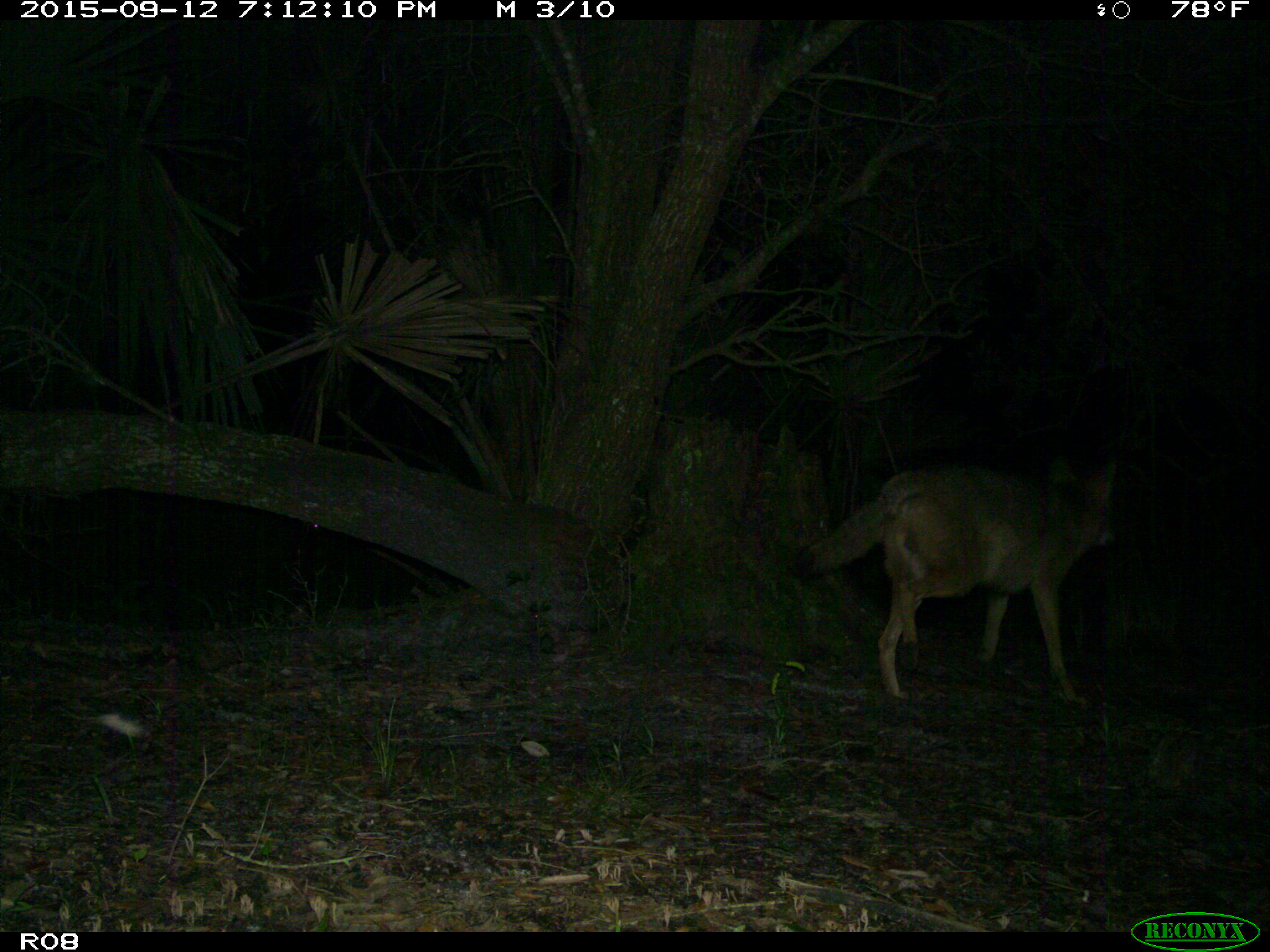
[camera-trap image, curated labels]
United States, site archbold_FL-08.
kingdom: Animalia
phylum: Chordata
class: Mammalia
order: Carnivora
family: Canidae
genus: Canis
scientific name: Canis latrans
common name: coyote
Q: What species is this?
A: Canis latrans (coyote).